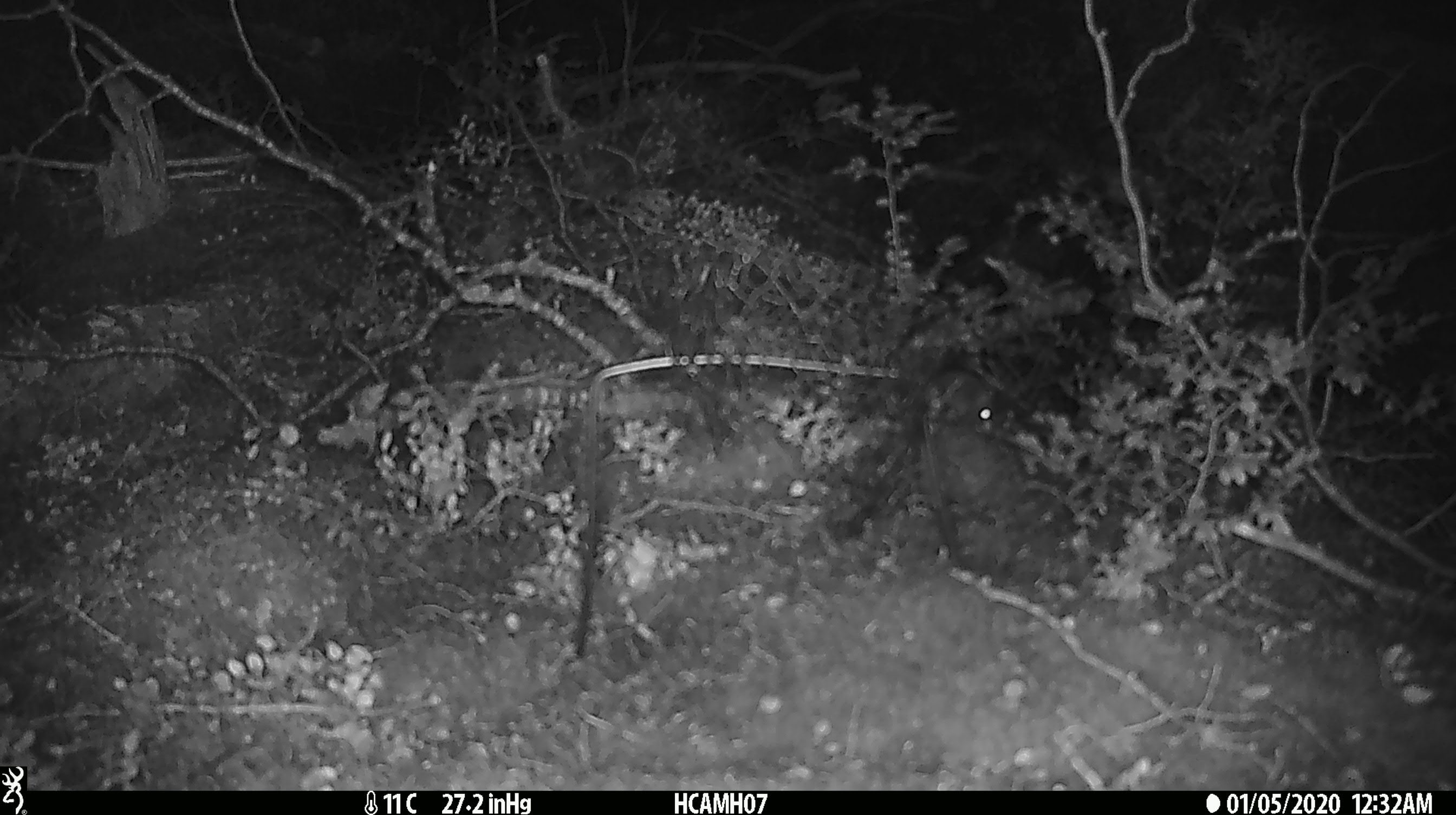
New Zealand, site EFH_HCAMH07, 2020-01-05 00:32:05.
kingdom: Animalia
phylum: Chordata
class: Mammalia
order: Rodentia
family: Muridae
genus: Mus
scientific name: Mus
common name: mouse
Mouse (Mus).